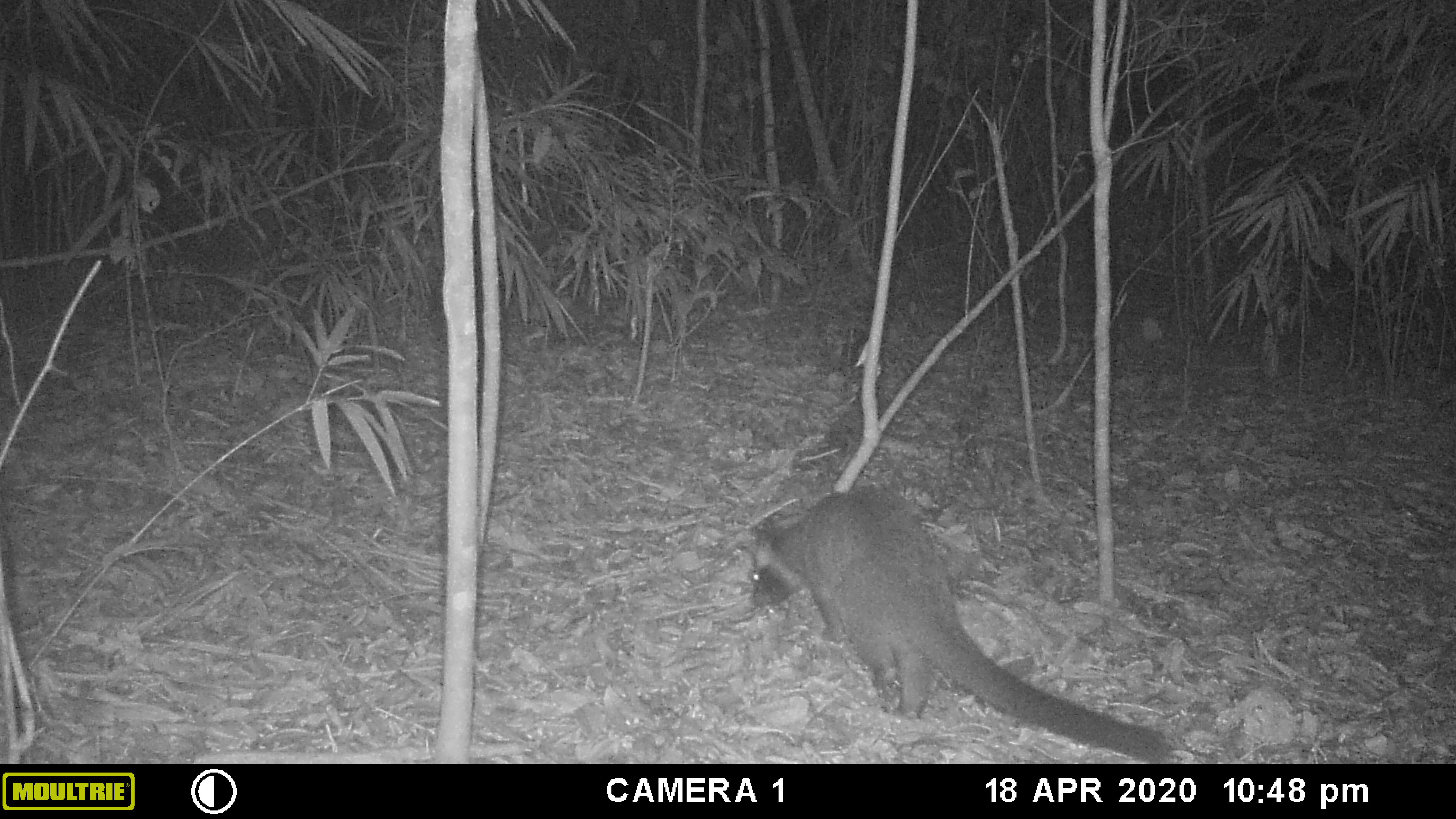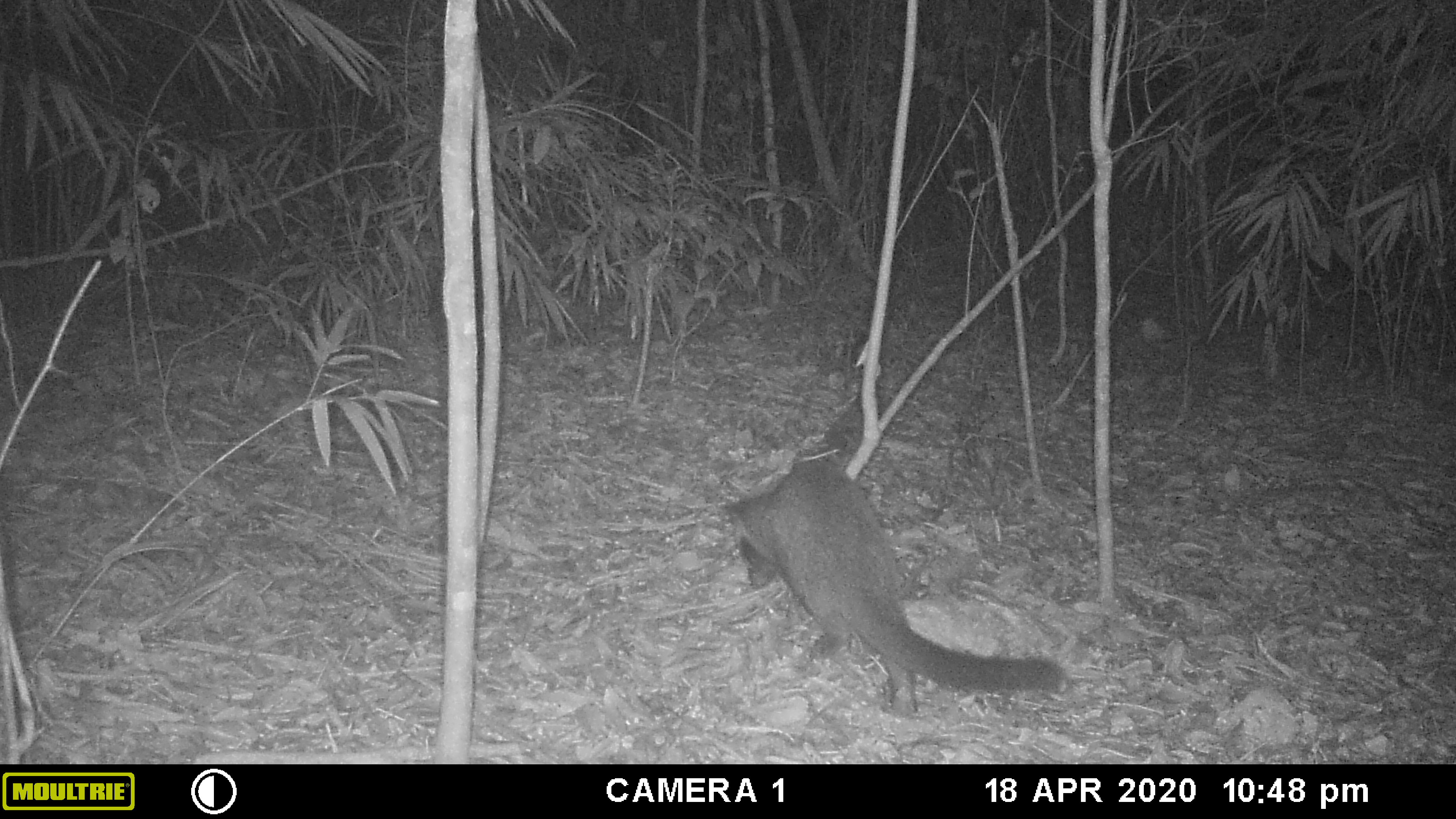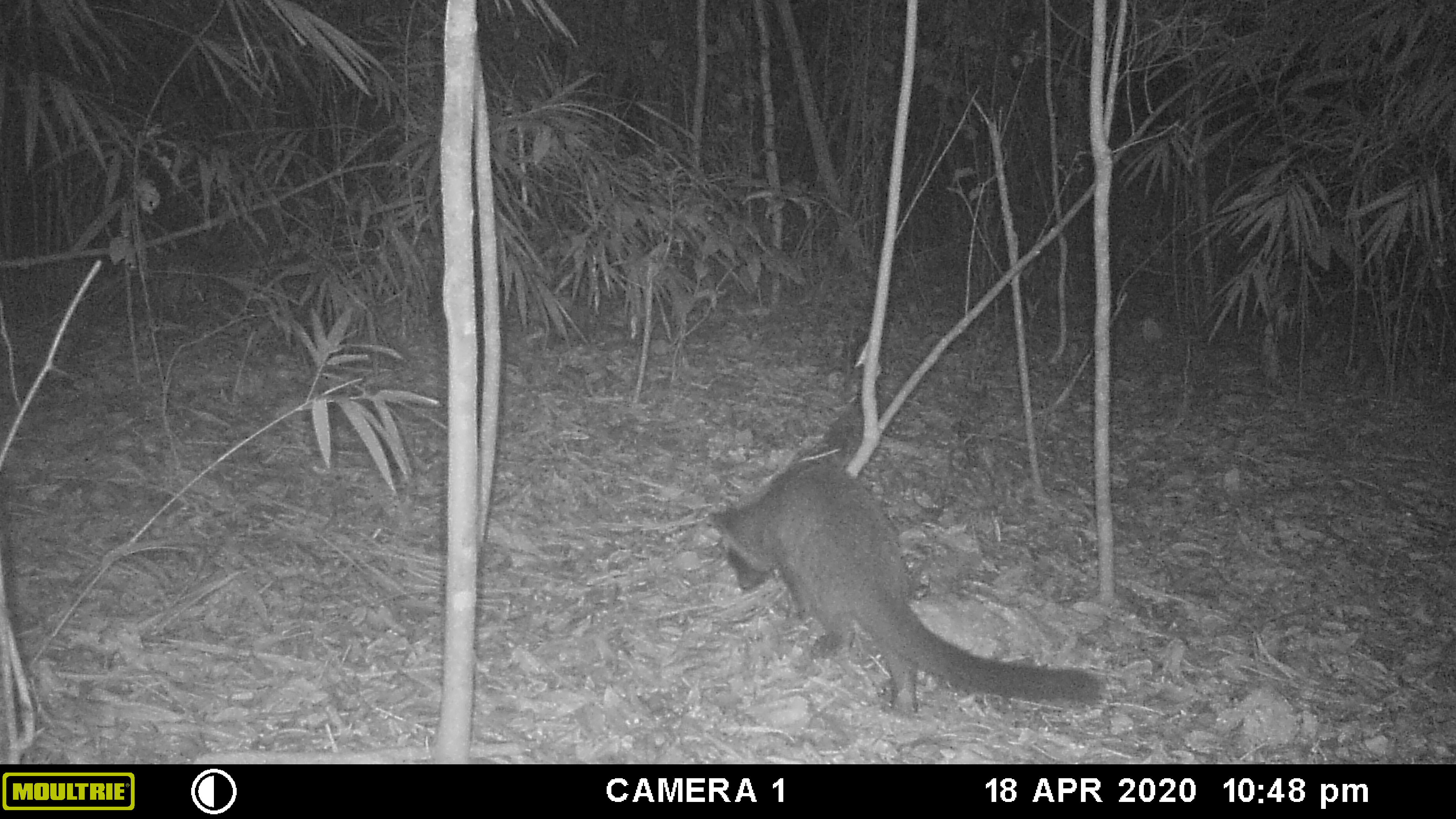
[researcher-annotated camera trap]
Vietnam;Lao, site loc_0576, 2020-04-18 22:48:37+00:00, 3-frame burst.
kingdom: Animalia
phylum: Chordata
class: Mammalia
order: Carnivora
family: Viverridae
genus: Paguma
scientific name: Paguma larvata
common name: masked palm civet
Masked palm civet (Paguma larvata). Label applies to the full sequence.